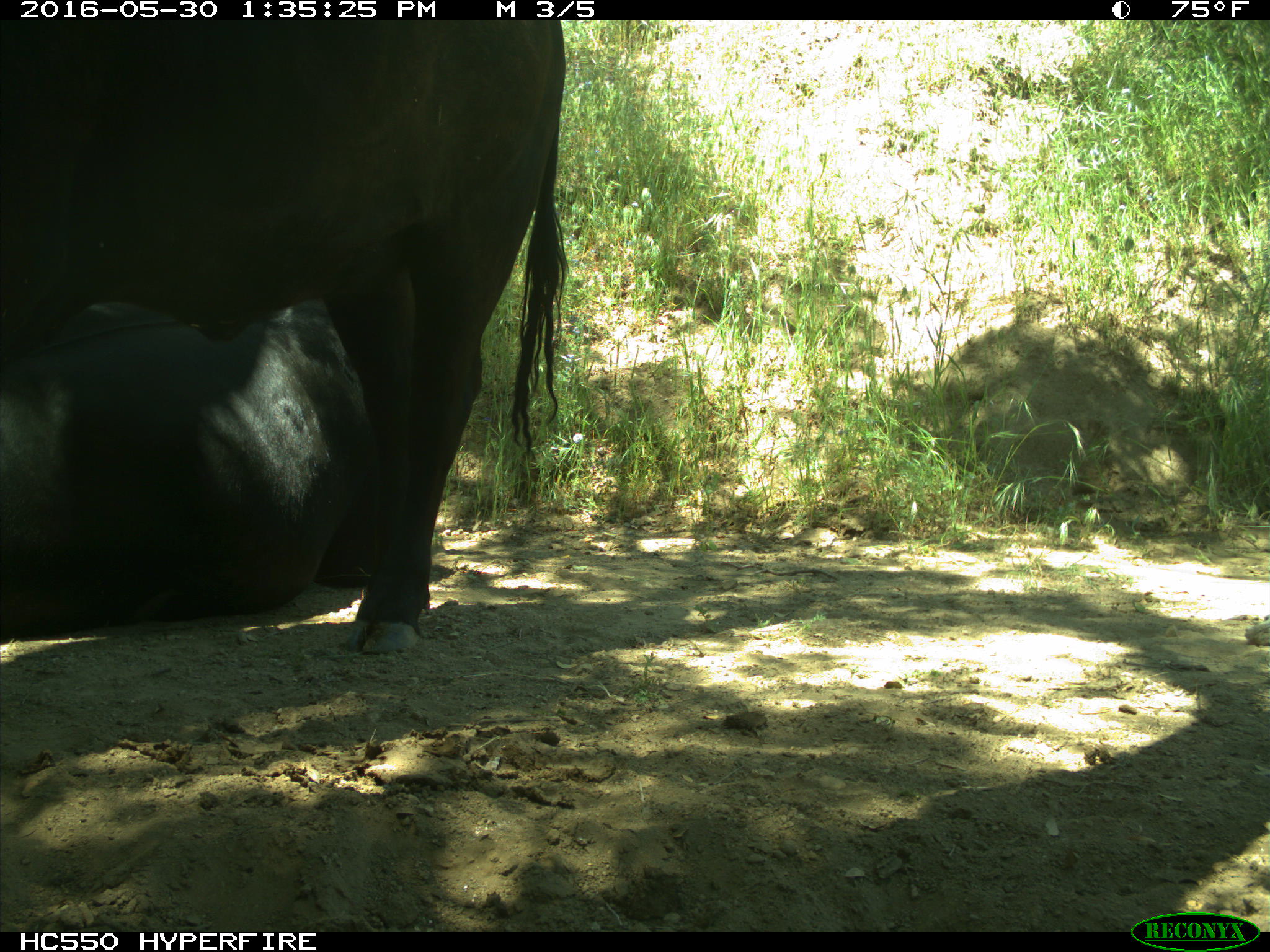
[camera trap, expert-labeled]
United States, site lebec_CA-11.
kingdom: Animalia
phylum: Chordata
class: Mammalia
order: Artiodactyla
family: Bovidae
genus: Bos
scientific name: Bos taurus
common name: domestic cow